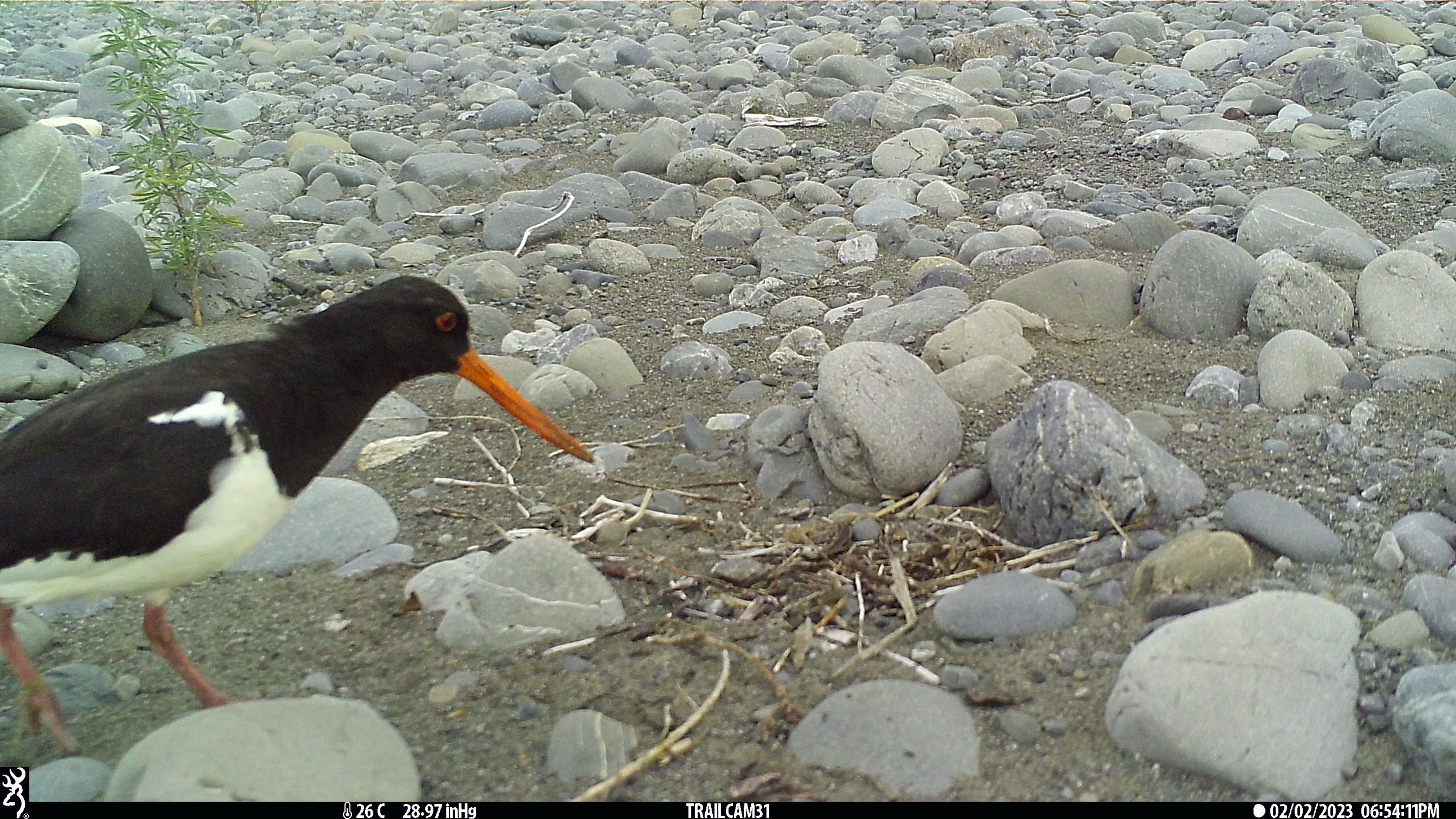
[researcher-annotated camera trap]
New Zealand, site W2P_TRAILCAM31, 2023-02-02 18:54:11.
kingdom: Animalia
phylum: Chordata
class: Aves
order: Charadriiformes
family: Haematopodidae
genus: Haematopus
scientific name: Haematopus unicolor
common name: variable oystercatcher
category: oystercatcher